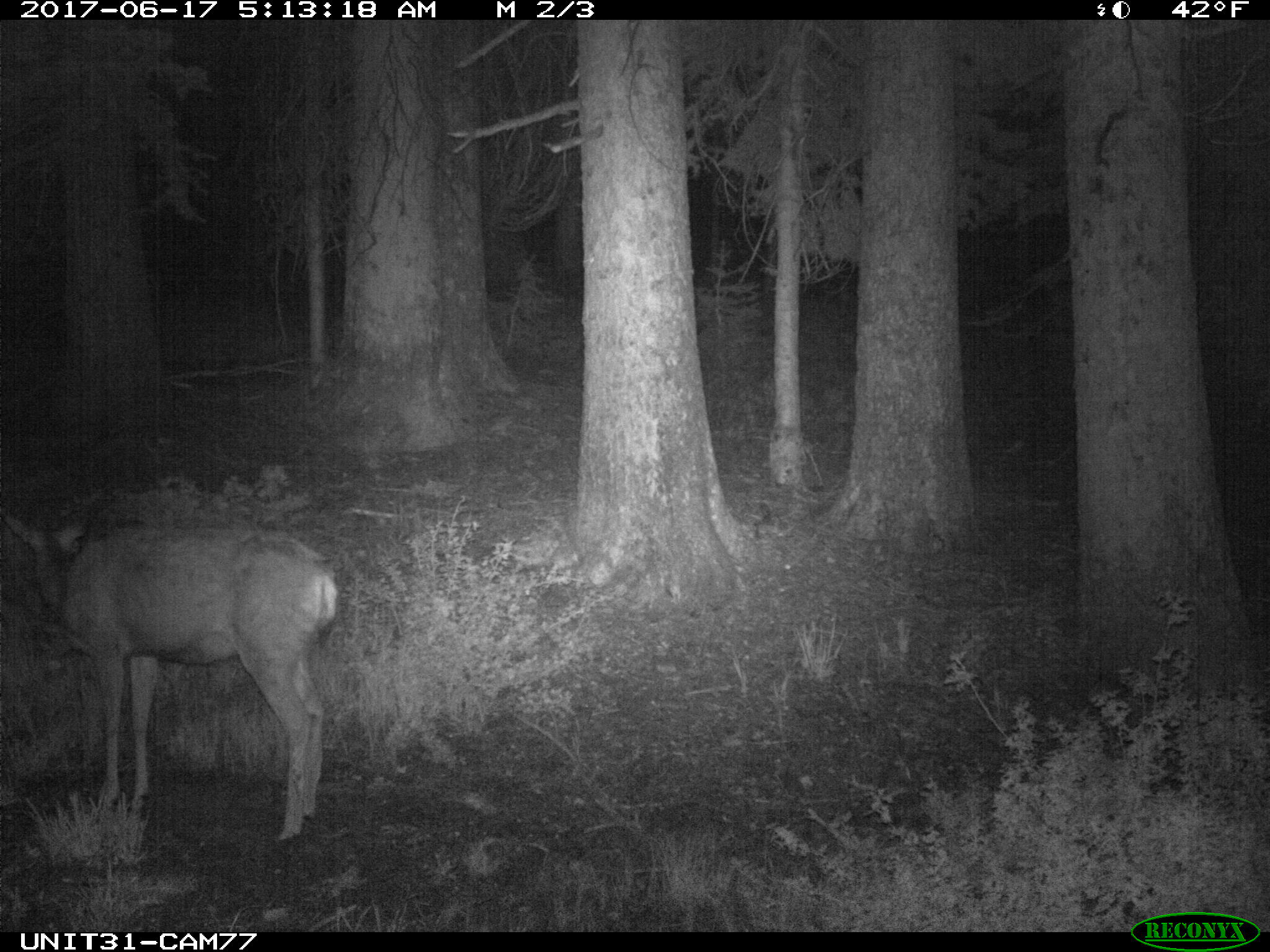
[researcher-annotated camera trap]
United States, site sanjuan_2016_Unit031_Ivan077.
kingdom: Animalia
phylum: Chordata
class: Mammalia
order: Artiodactyla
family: Cervidae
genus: Odocoileus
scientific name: Odocoileus hemionus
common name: mule deer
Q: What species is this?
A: Odocoileus hemionus (mule deer).